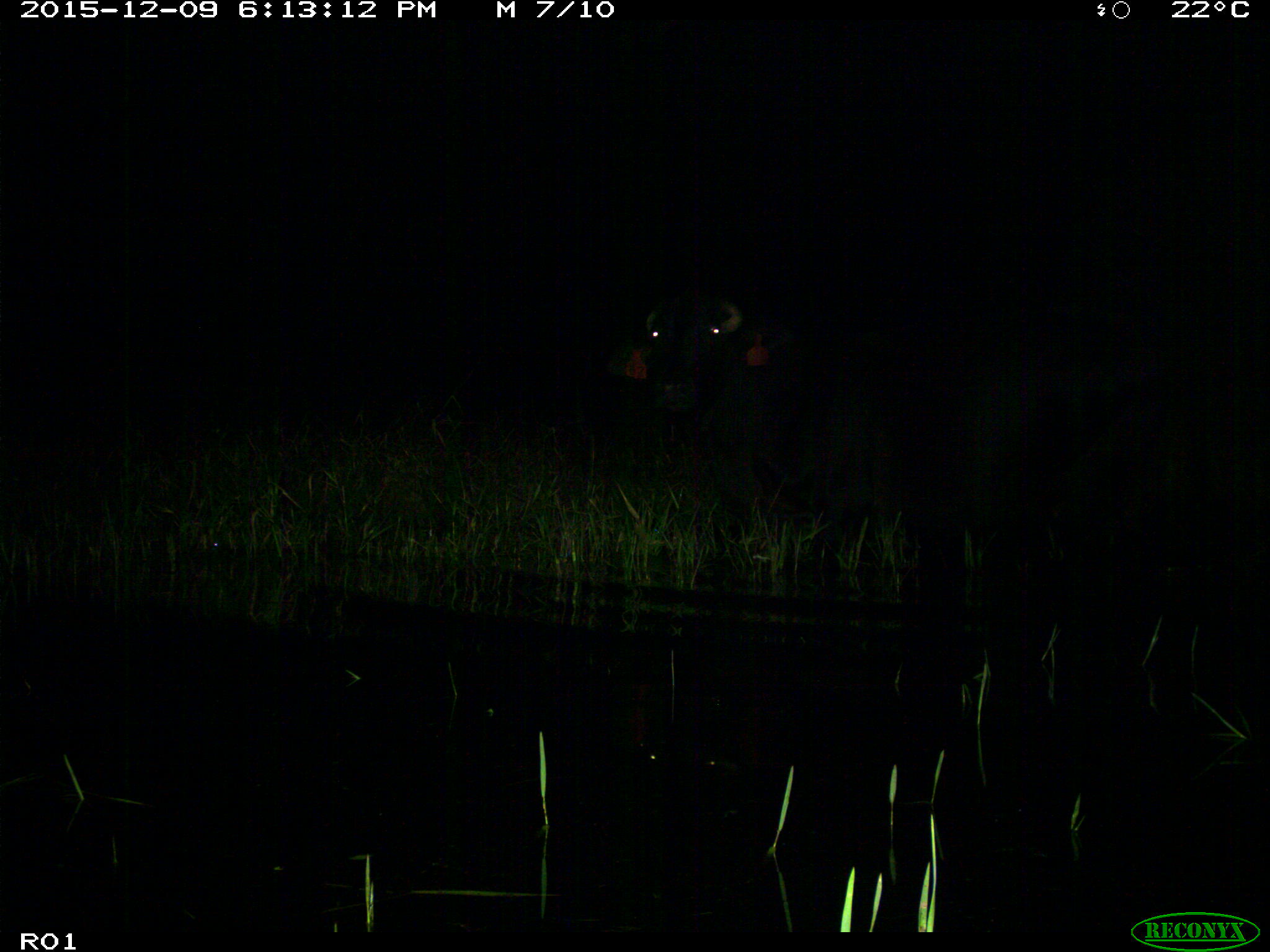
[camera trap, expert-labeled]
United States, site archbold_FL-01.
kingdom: Animalia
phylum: Chordata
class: Mammalia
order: Artiodactyla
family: Bovidae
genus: Bos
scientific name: Bos taurus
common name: domestic cow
Bos taurus (domestic cow).